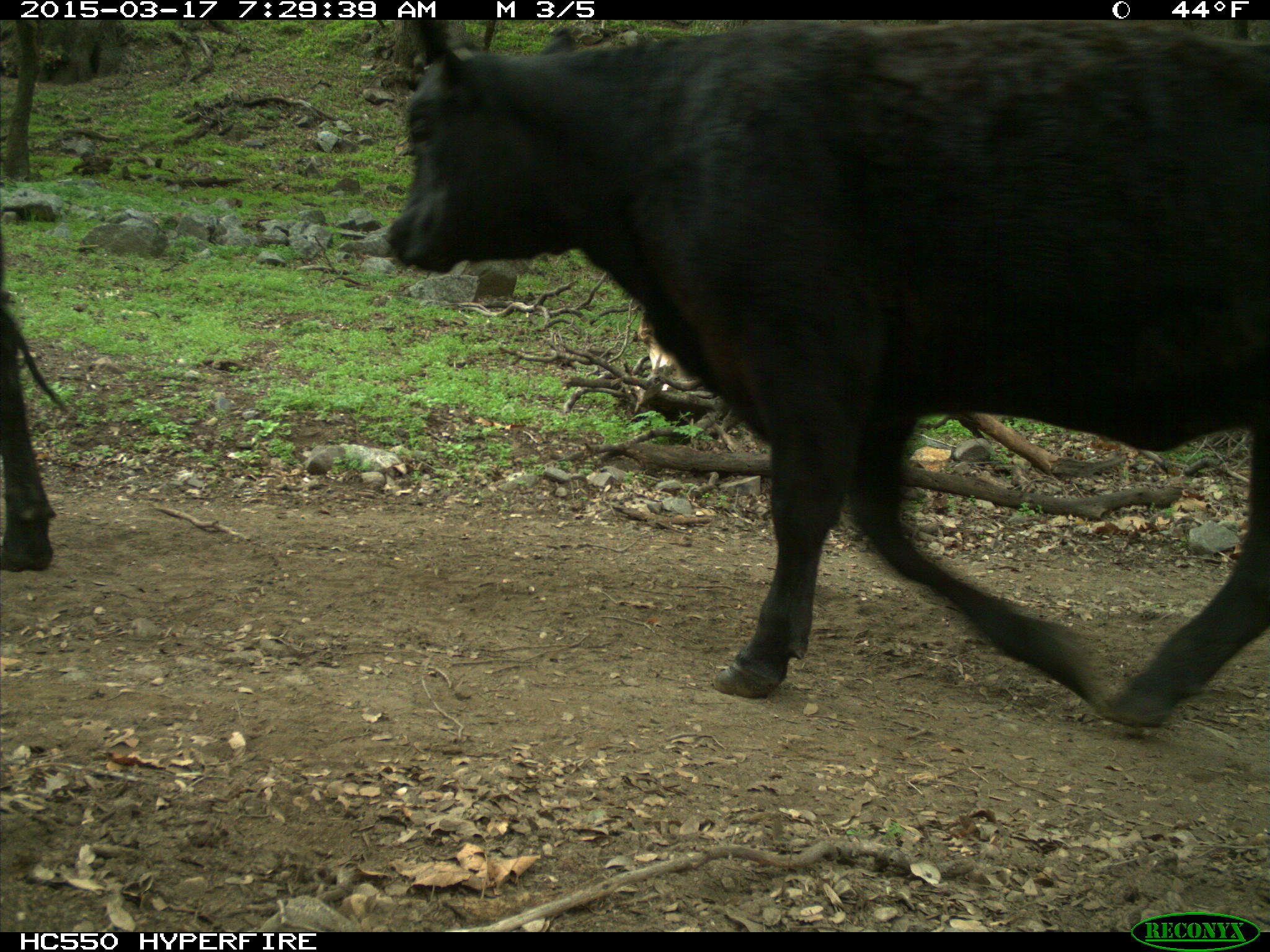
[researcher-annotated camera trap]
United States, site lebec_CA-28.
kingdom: Animalia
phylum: Chordata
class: Mammalia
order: Artiodactyla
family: Bovidae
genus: Bos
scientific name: Bos taurus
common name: domestic cow